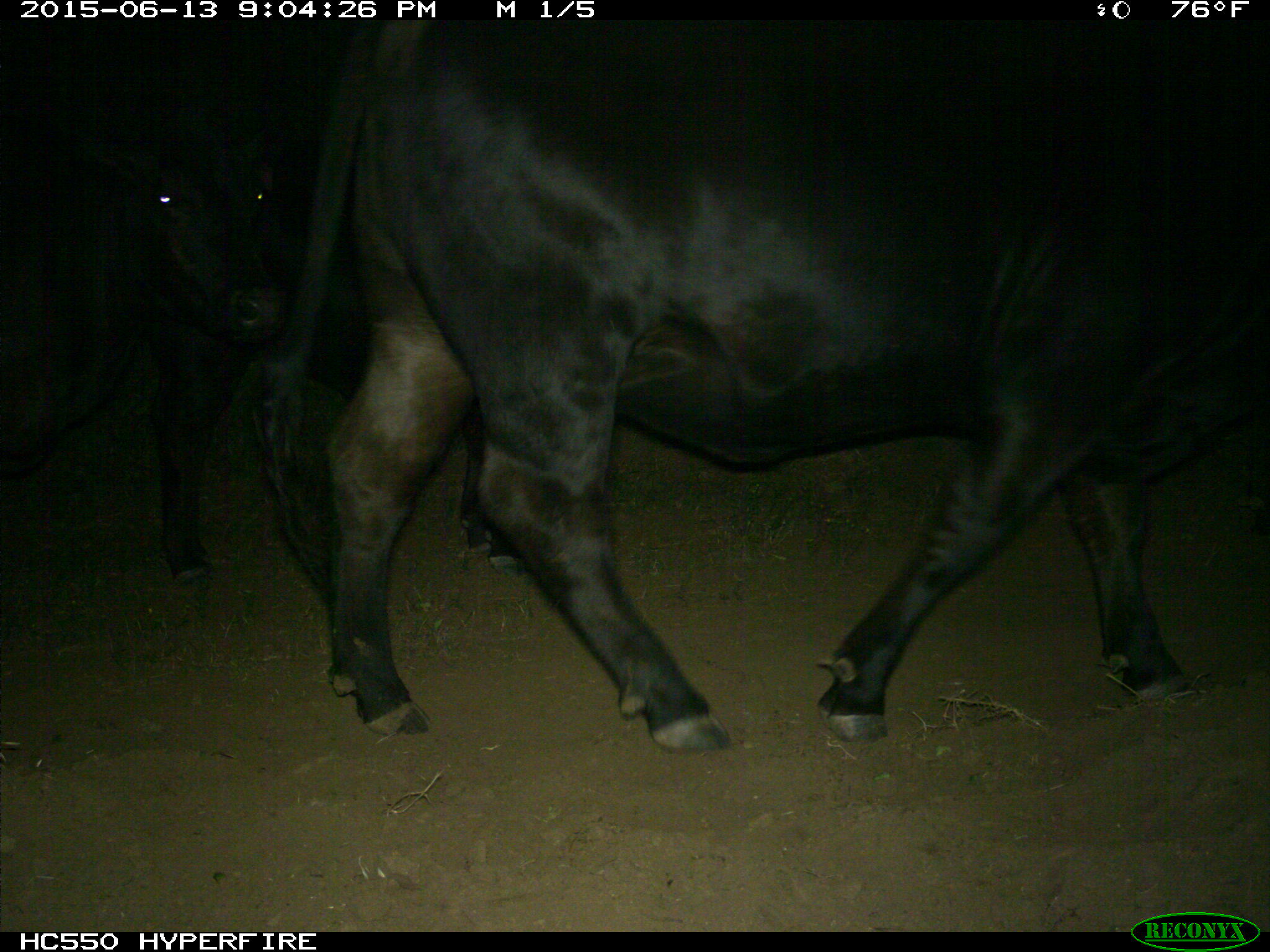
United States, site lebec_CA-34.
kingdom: Animalia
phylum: Chordata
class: Mammalia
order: Artiodactyla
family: Bovidae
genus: Bos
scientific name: Bos taurus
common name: domestic cow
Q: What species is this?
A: Bos taurus (domestic cow).